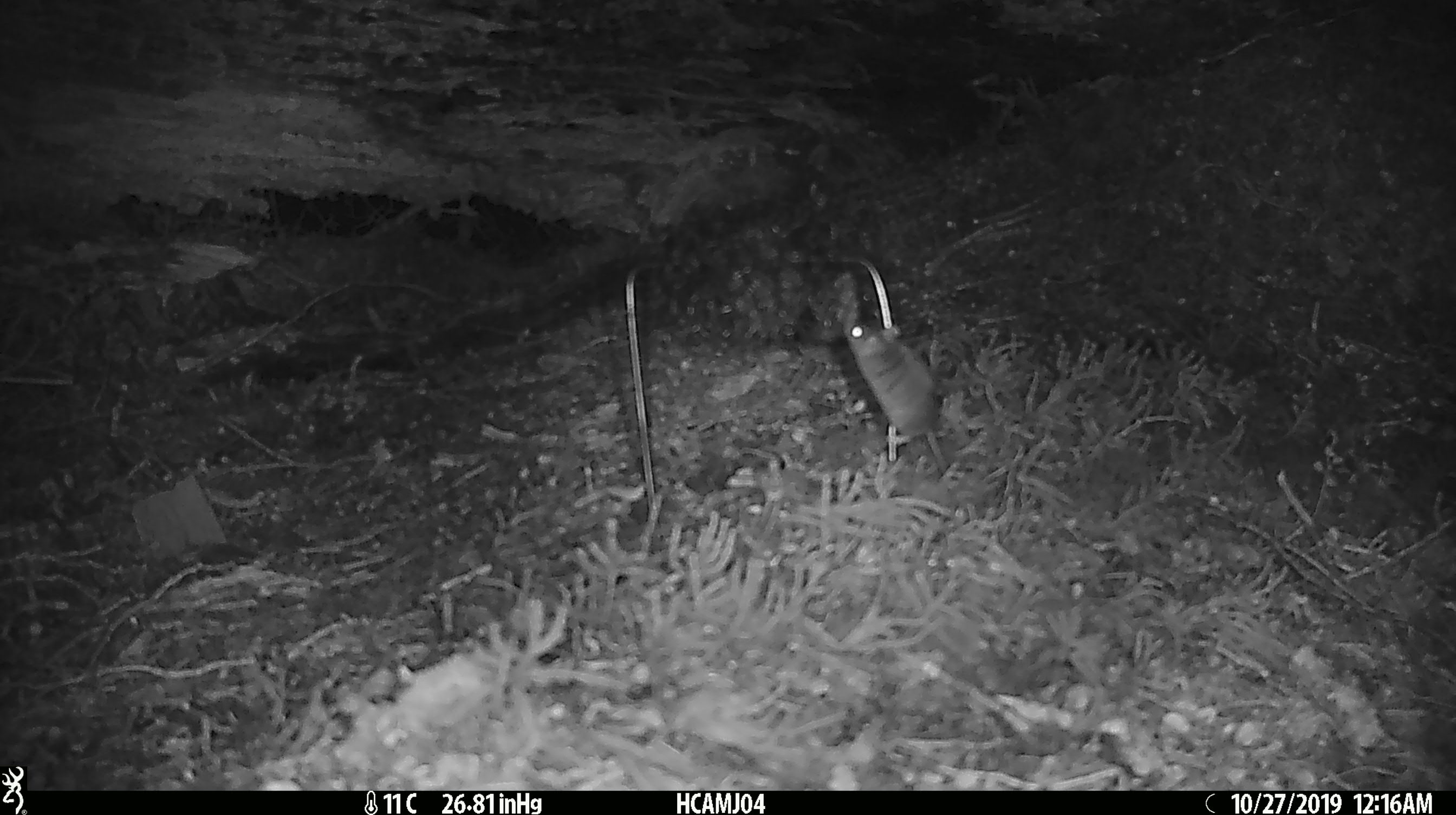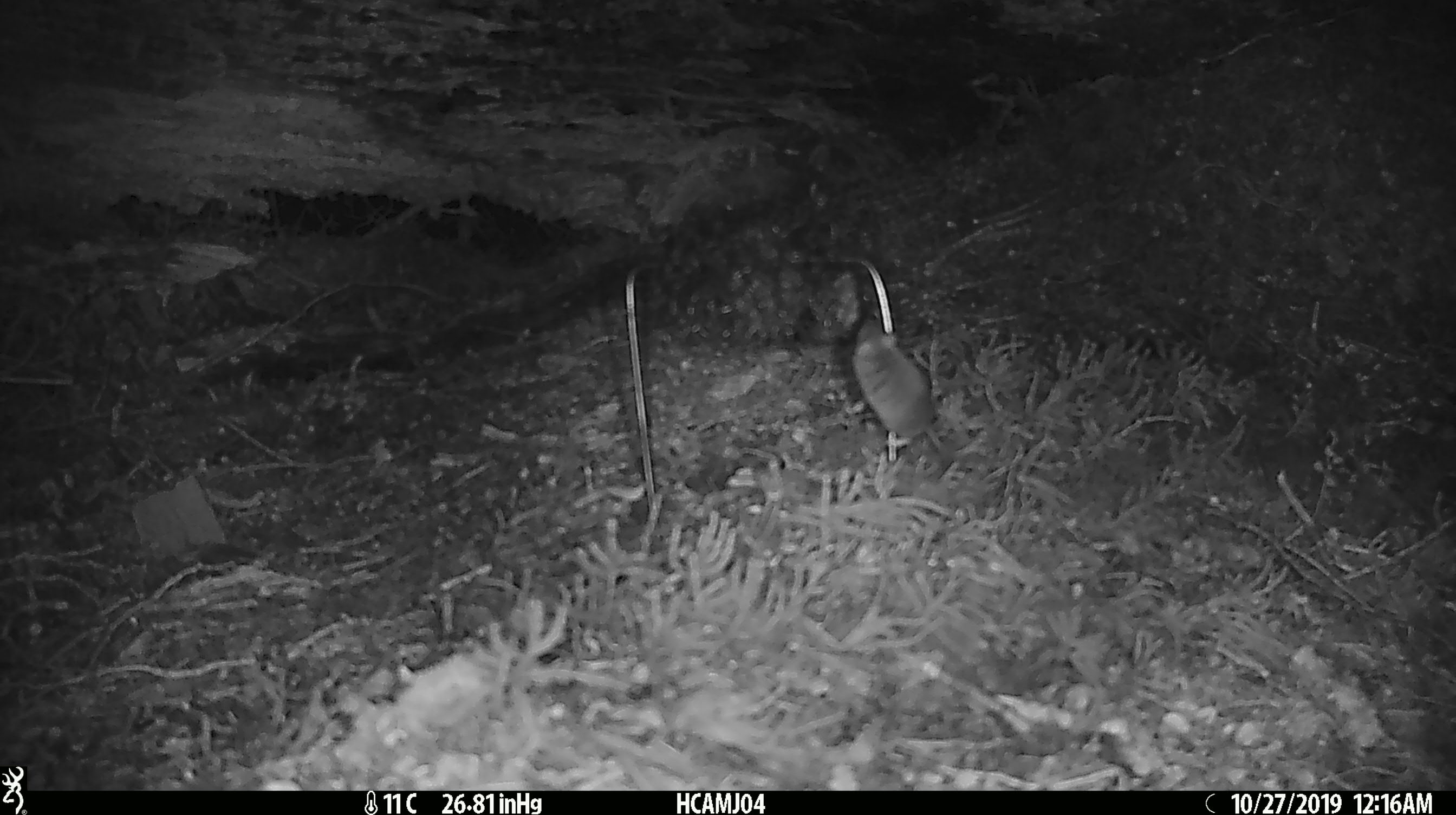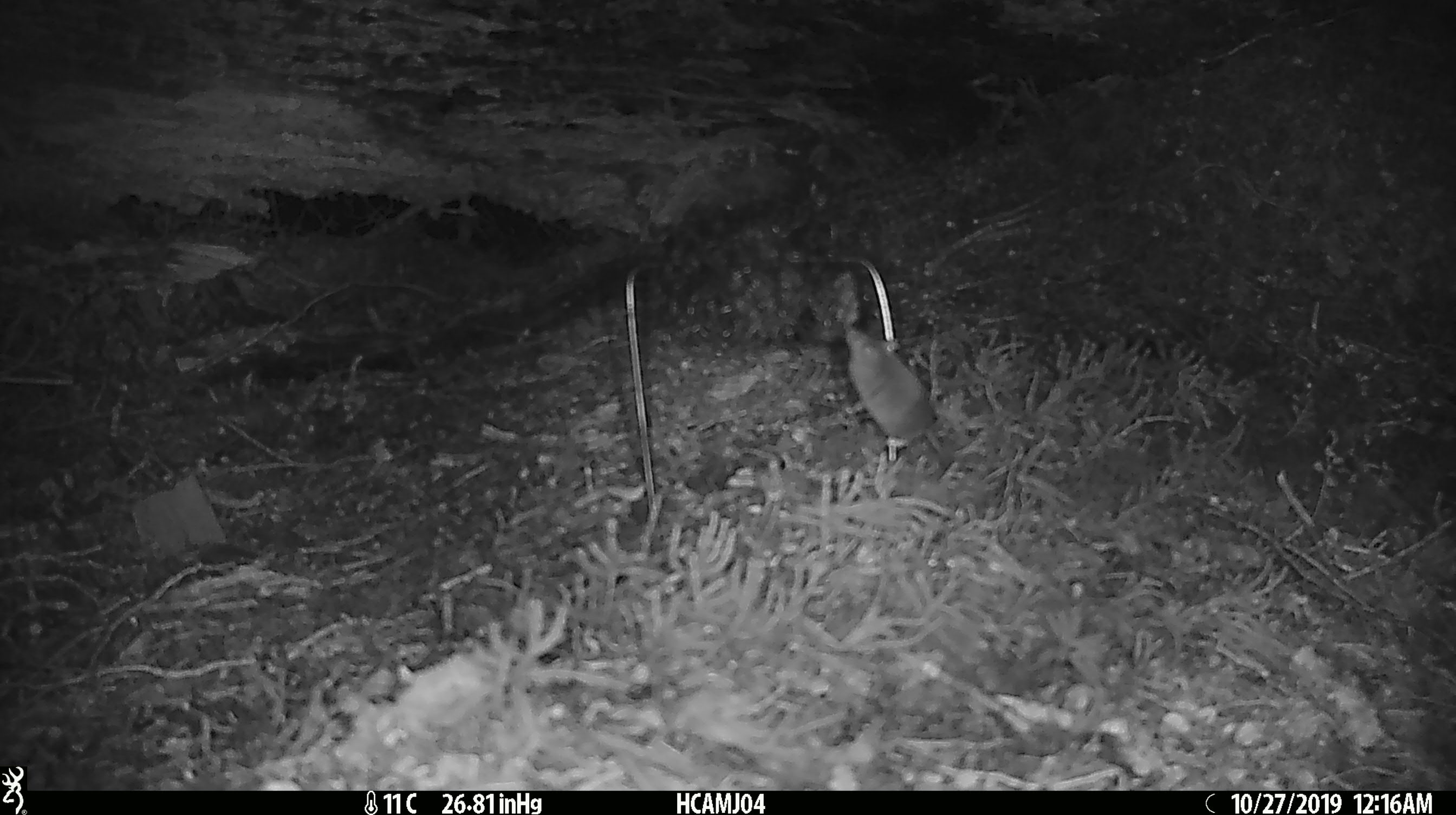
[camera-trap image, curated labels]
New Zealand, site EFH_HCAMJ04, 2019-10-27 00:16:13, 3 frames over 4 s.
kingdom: Animalia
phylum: Chordata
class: Mammalia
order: Rodentia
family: Muridae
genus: Mus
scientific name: Mus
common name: mouse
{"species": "mouse (Mus)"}